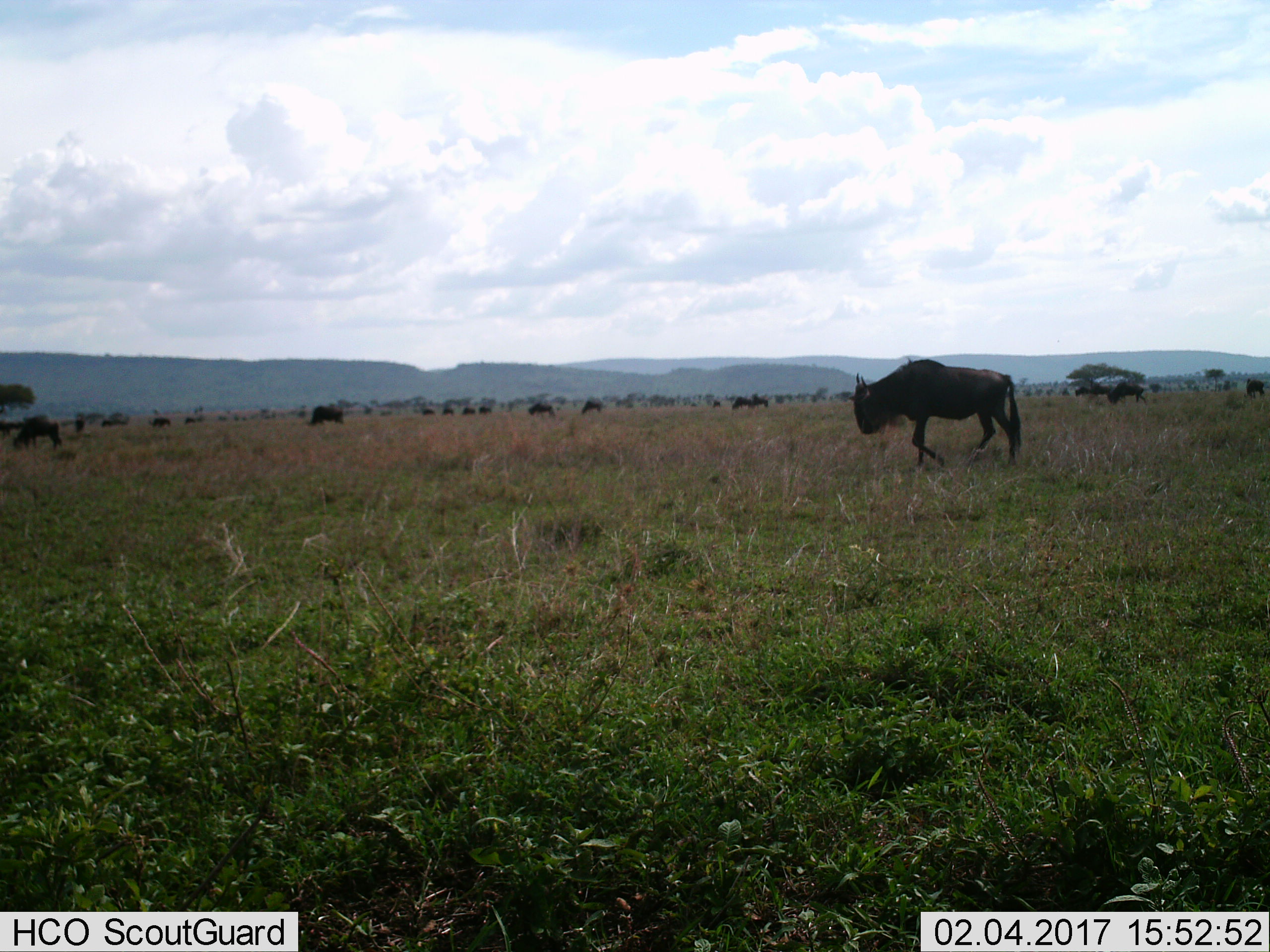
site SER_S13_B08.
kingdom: Animalia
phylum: Chordata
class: Mammalia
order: Artiodactyla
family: Bovidae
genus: Connochaetes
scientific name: Connochaetes taurinus taurinus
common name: blue wildebeest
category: wildebeestblue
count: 11-50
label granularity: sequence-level